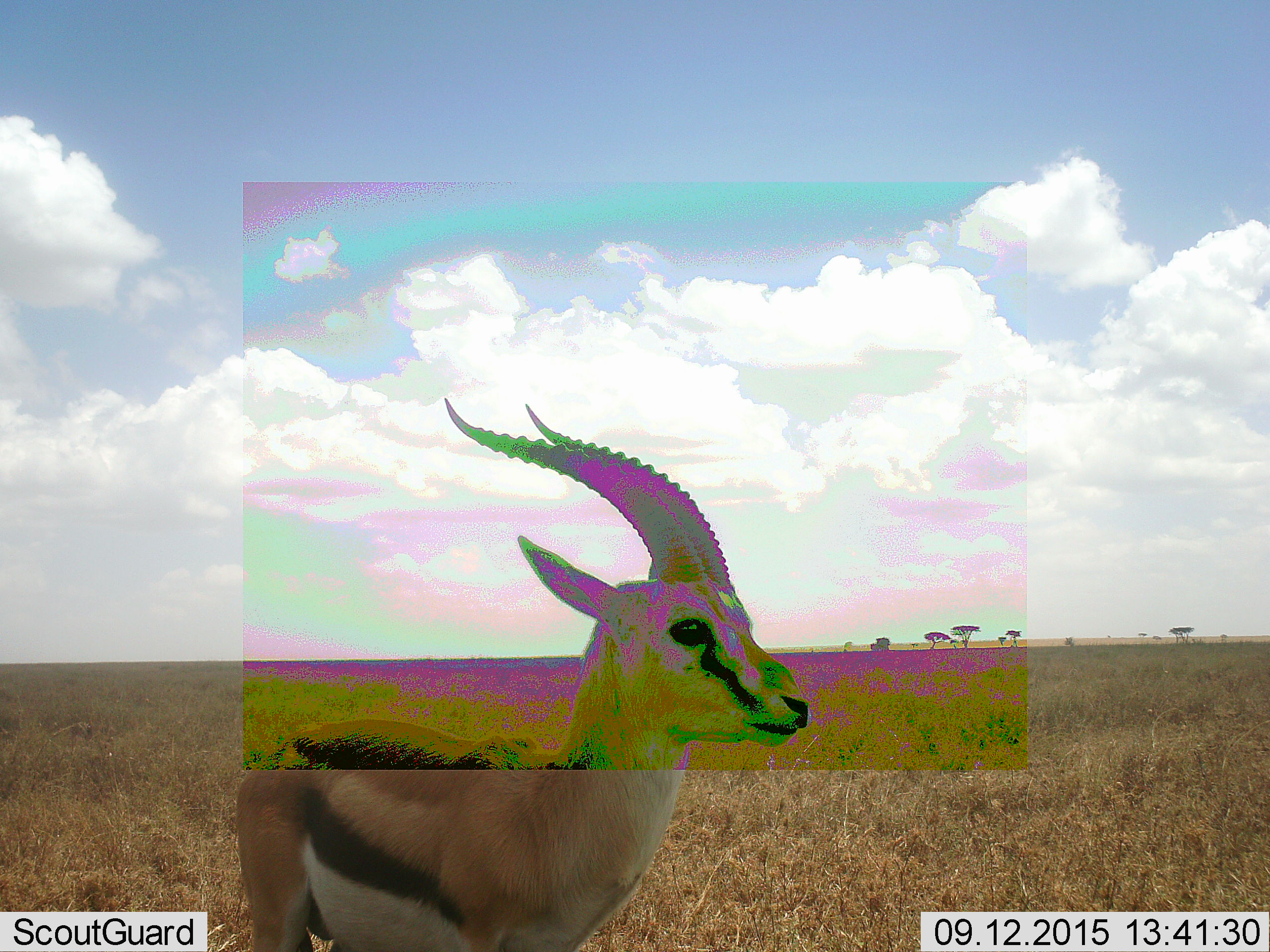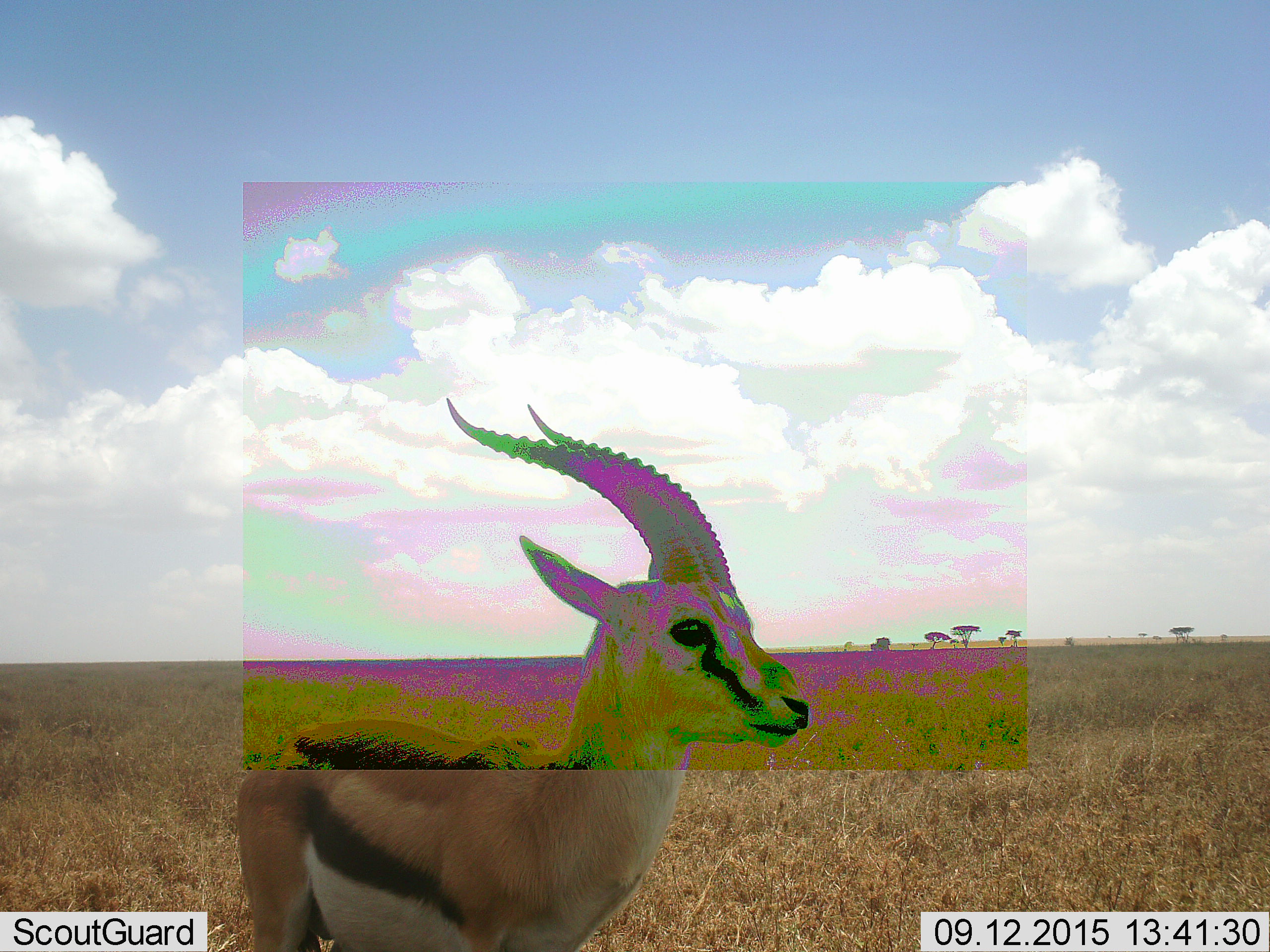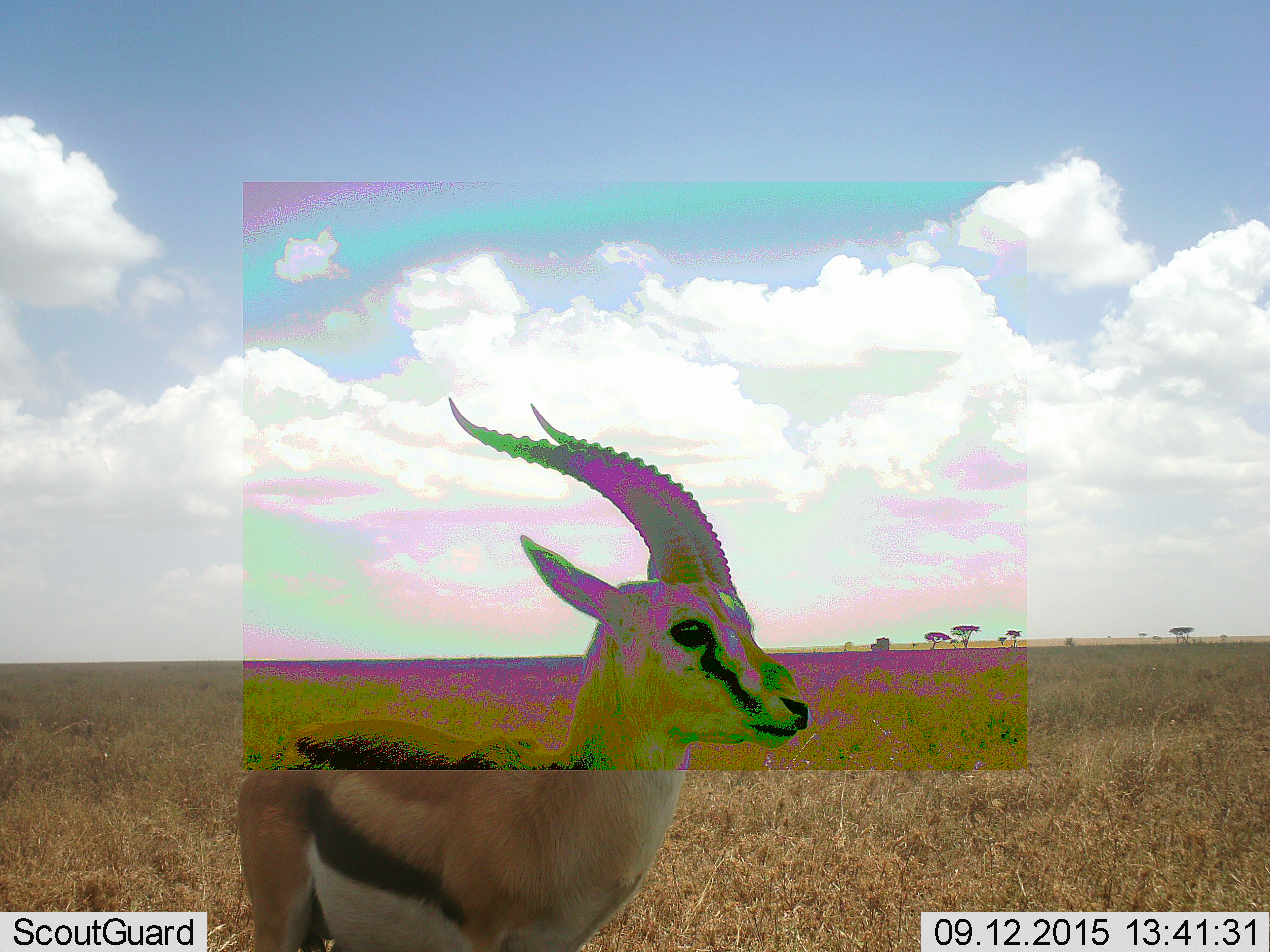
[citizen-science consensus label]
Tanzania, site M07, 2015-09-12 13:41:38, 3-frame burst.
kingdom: Animalia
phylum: Chordata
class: Mammalia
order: Artiodactyla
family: Bovidae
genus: Eudorcas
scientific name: Eudorcas thomsonii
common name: thomson's gazelle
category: gazellethomsons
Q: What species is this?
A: Gazellethomsons (thomson's gazelle) (Eudorcas thomsonii).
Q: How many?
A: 1.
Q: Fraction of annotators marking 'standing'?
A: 100%.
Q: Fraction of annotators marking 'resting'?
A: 0%.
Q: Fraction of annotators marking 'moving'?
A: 10%.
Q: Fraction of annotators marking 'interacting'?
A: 0%.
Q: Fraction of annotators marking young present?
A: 0%.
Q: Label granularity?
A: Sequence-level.